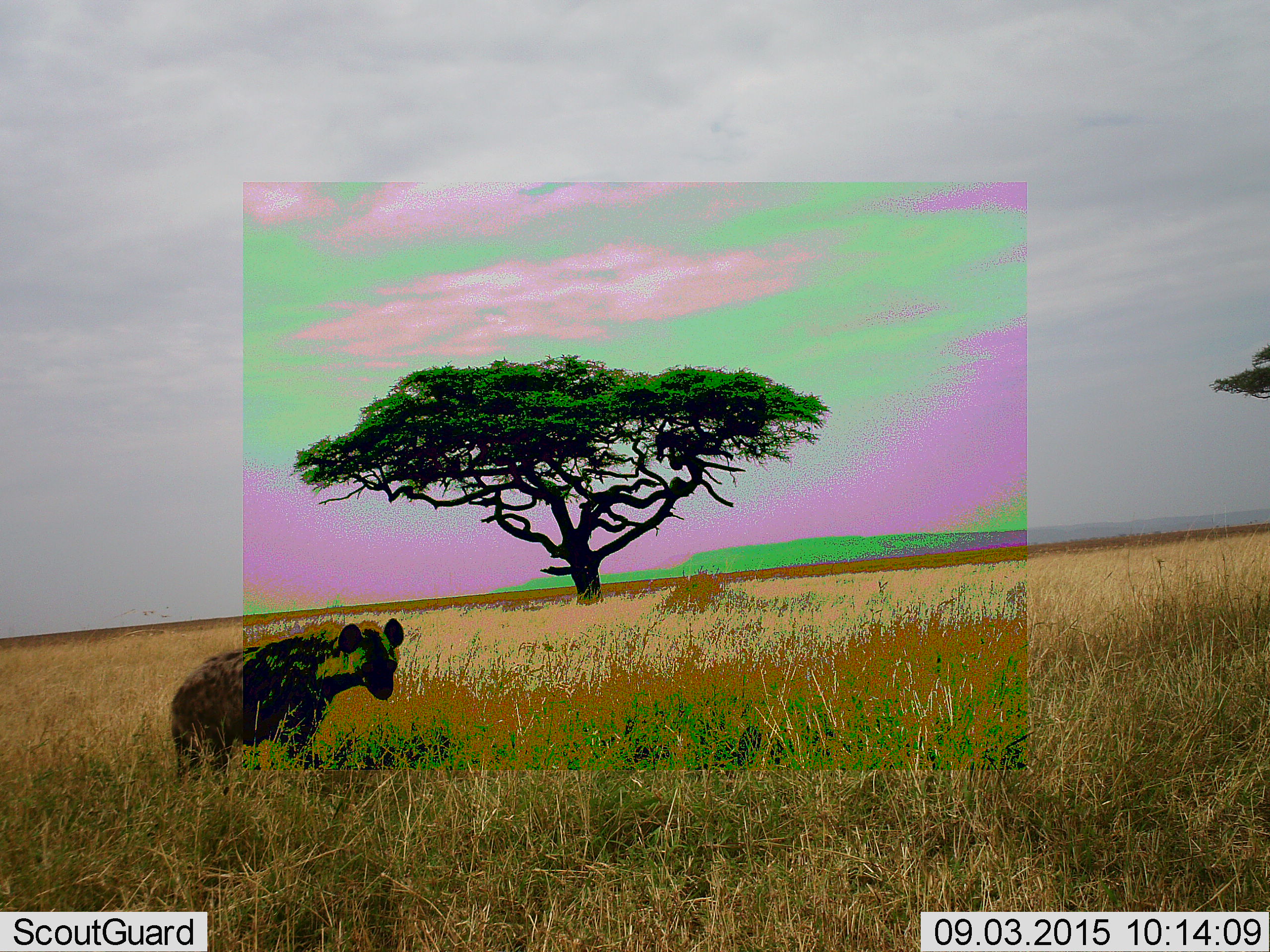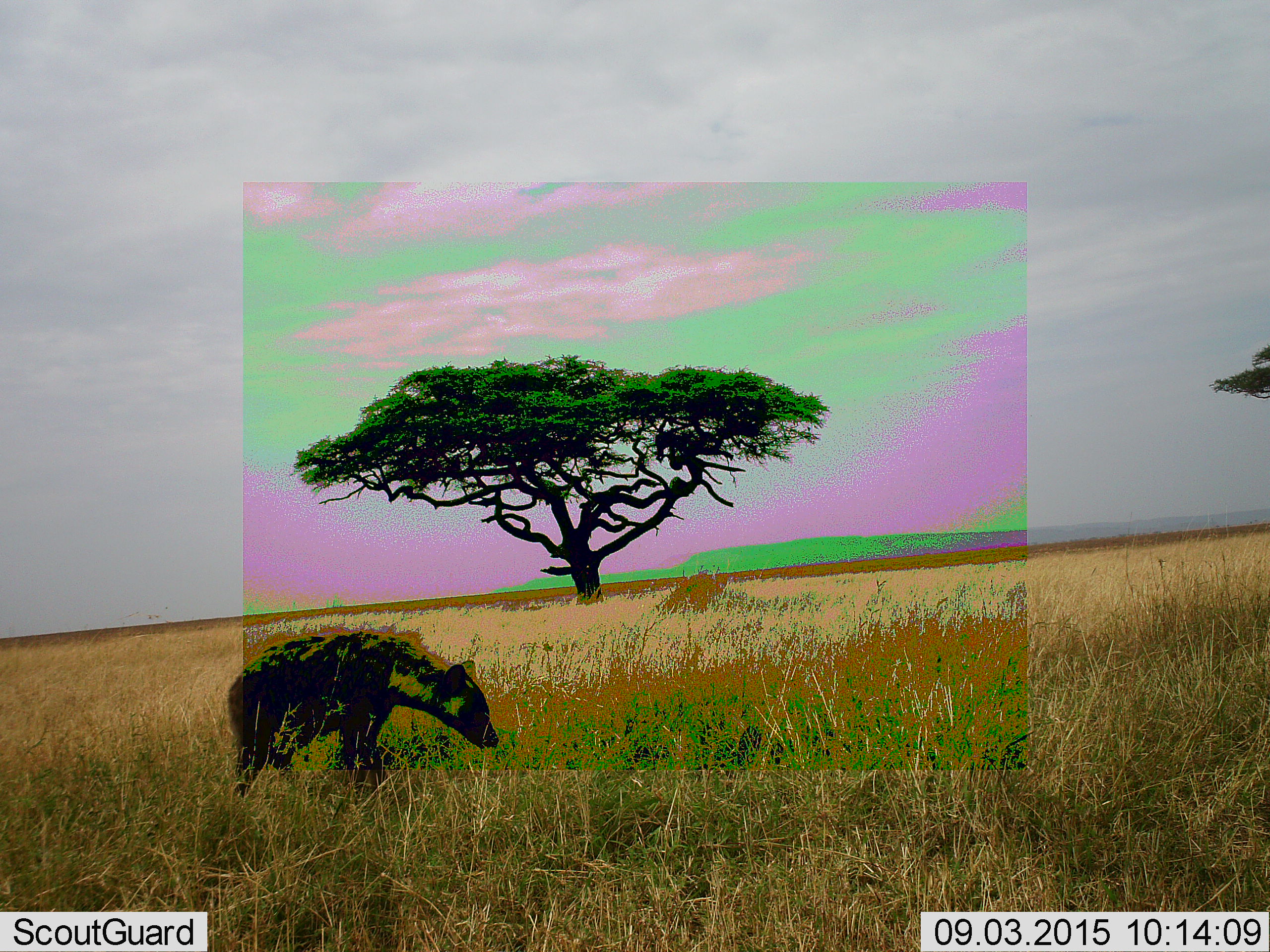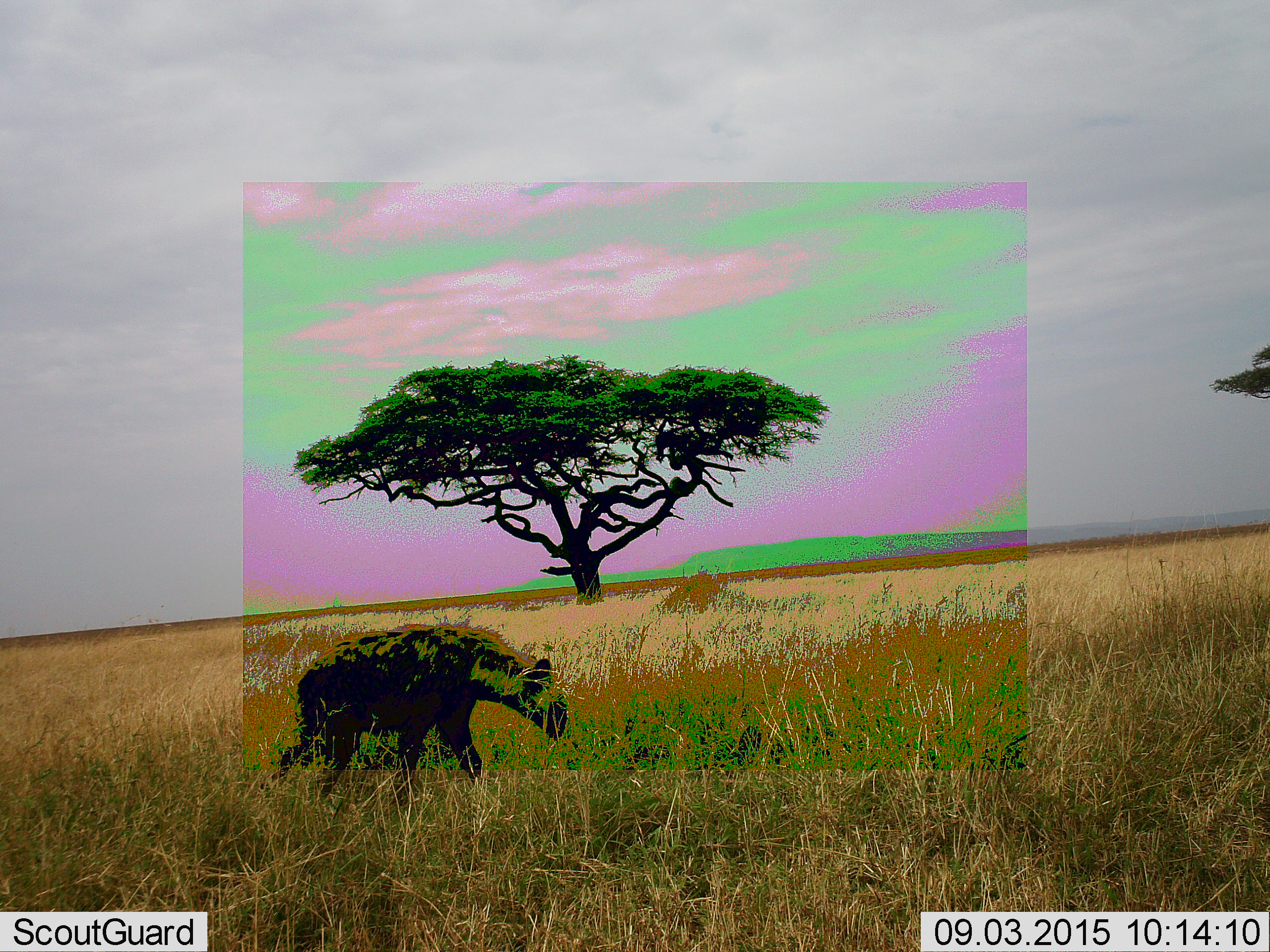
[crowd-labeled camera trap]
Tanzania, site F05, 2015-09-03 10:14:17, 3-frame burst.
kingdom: Animalia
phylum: Chordata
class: Mammalia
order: Carnivora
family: Hyaenidae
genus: Crocuta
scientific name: Crocuta crocuta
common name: spotted hyena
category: hyenaspotted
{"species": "hyenaspotted (spotted hyena) (Crocuta crocuta)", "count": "1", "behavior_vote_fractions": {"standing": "42%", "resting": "0%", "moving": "58%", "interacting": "0%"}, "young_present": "0%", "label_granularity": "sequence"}